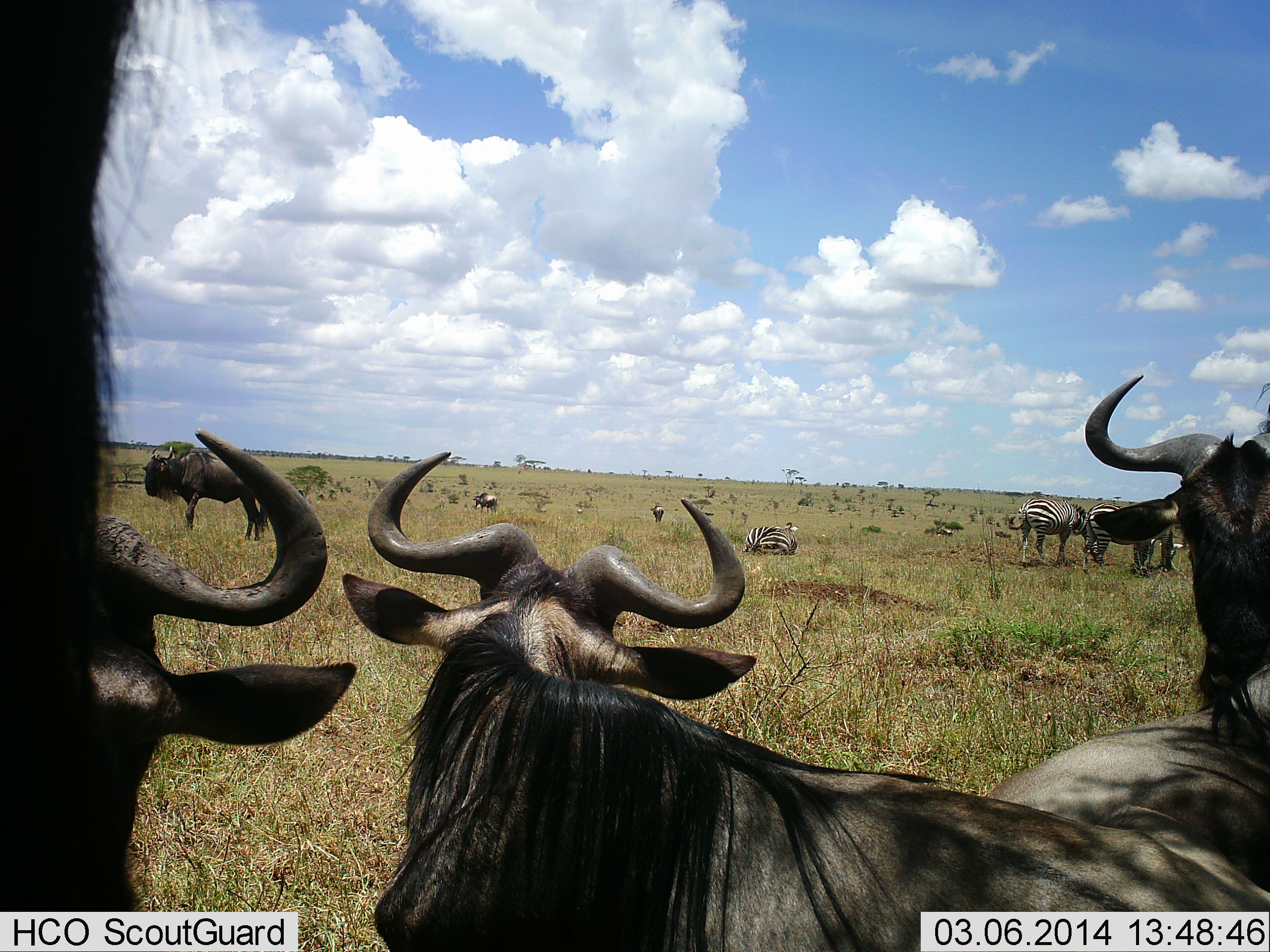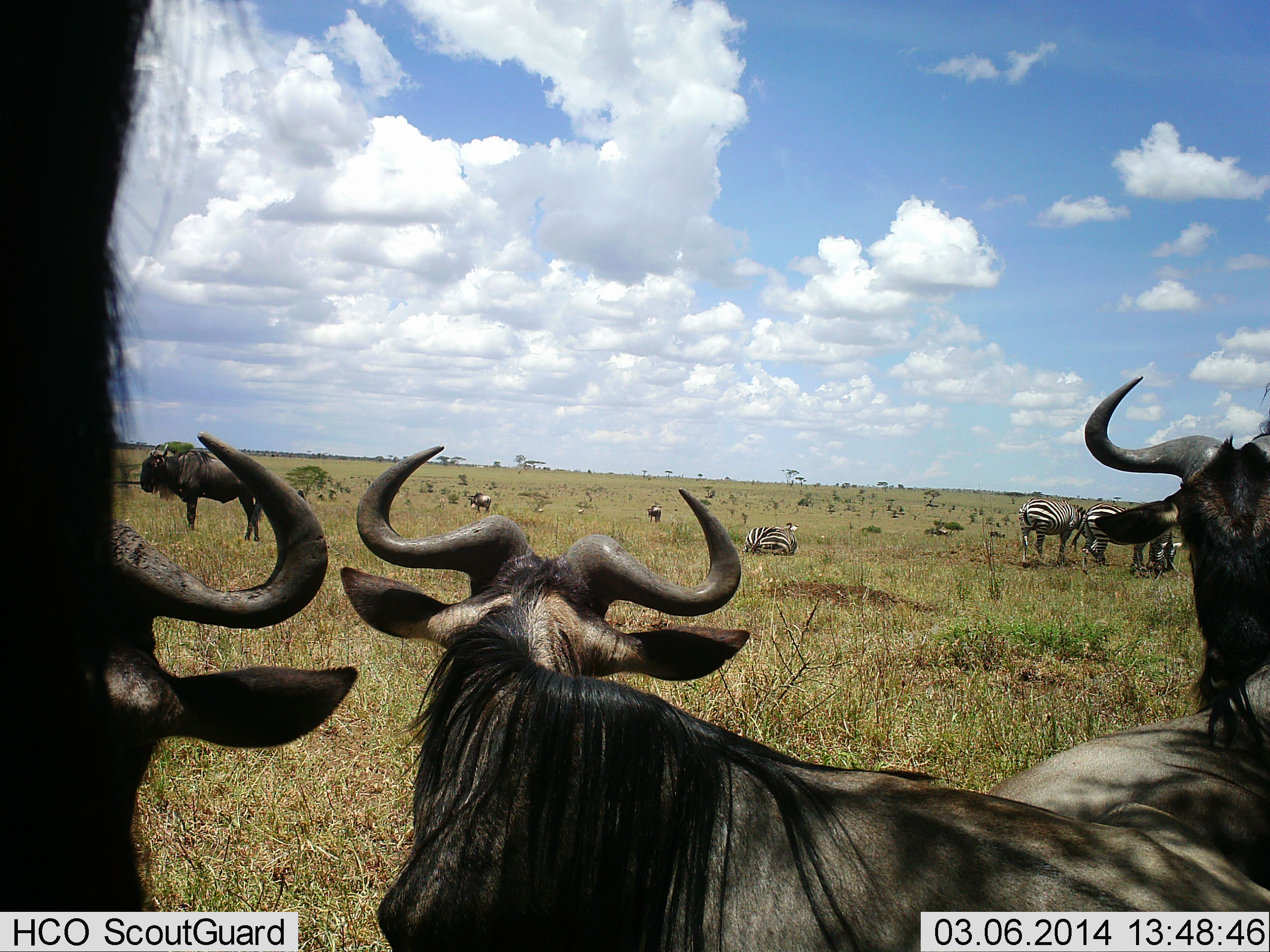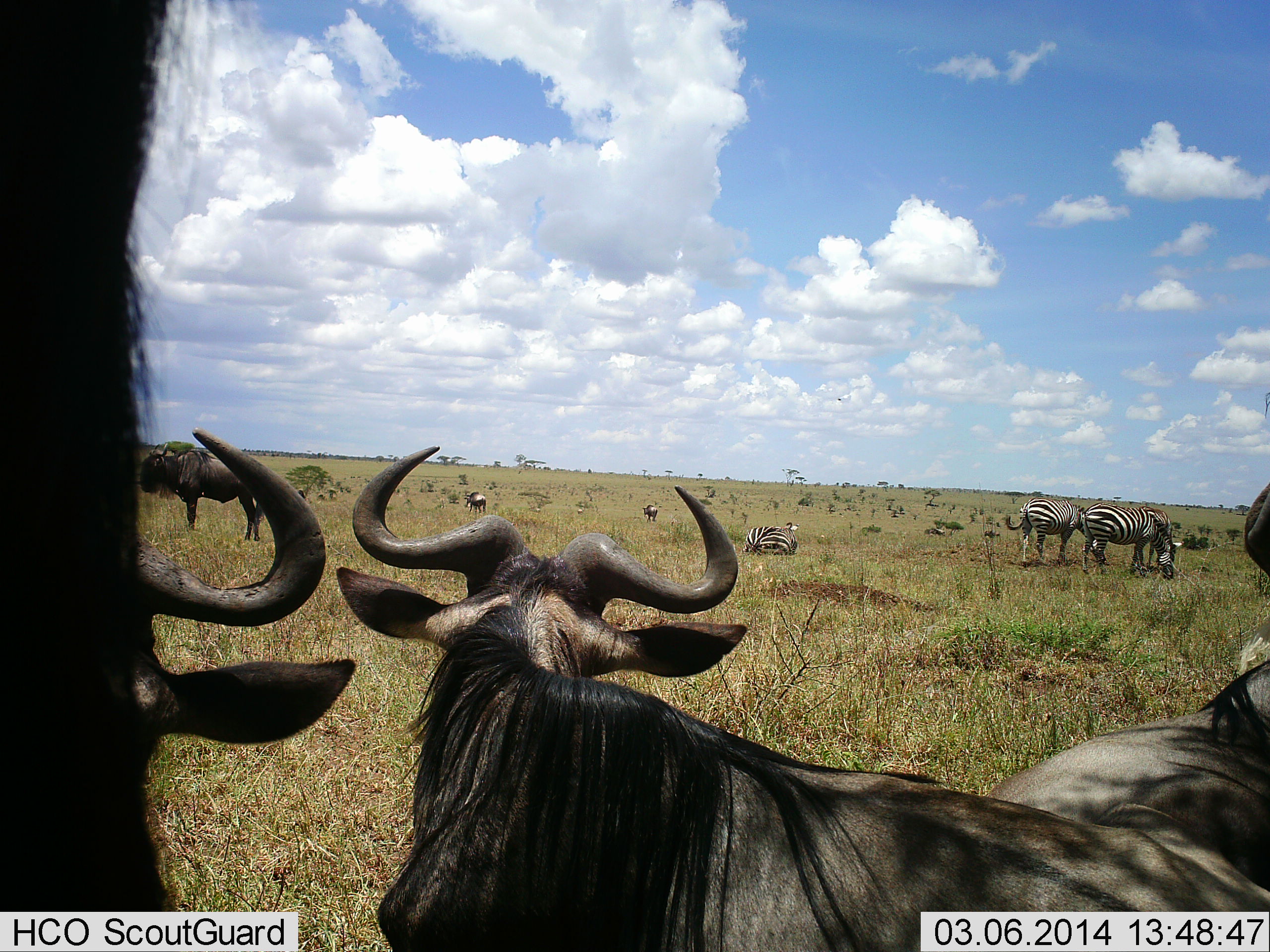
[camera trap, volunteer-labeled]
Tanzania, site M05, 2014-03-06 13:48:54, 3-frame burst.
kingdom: Animalia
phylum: Chordata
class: Mammalia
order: Artiodactyla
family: Bovidae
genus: Connochaetes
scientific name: Connochaetes taurinus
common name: blue wildebeest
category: wildebeest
Wildebeest (blue wildebeest) (Connochaetes taurinus), count 6. Behavior (volunteer vote fractions): standing 80%, resting 61%, moving 19%, interacting 8%. Young present (vote fraction): 0%. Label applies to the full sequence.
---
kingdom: Animalia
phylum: Chordata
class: Mammalia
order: Perissodactyla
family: Equidae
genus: Equus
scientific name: Equus quagga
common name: plains zebra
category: zebra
Zebra (plains zebra) (Equus quagga), count 4. Behavior (volunteer vote fractions): standing 67%, resting 79%, moving 7%, interacting 4%. Young present (vote fraction): 0%. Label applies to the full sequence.